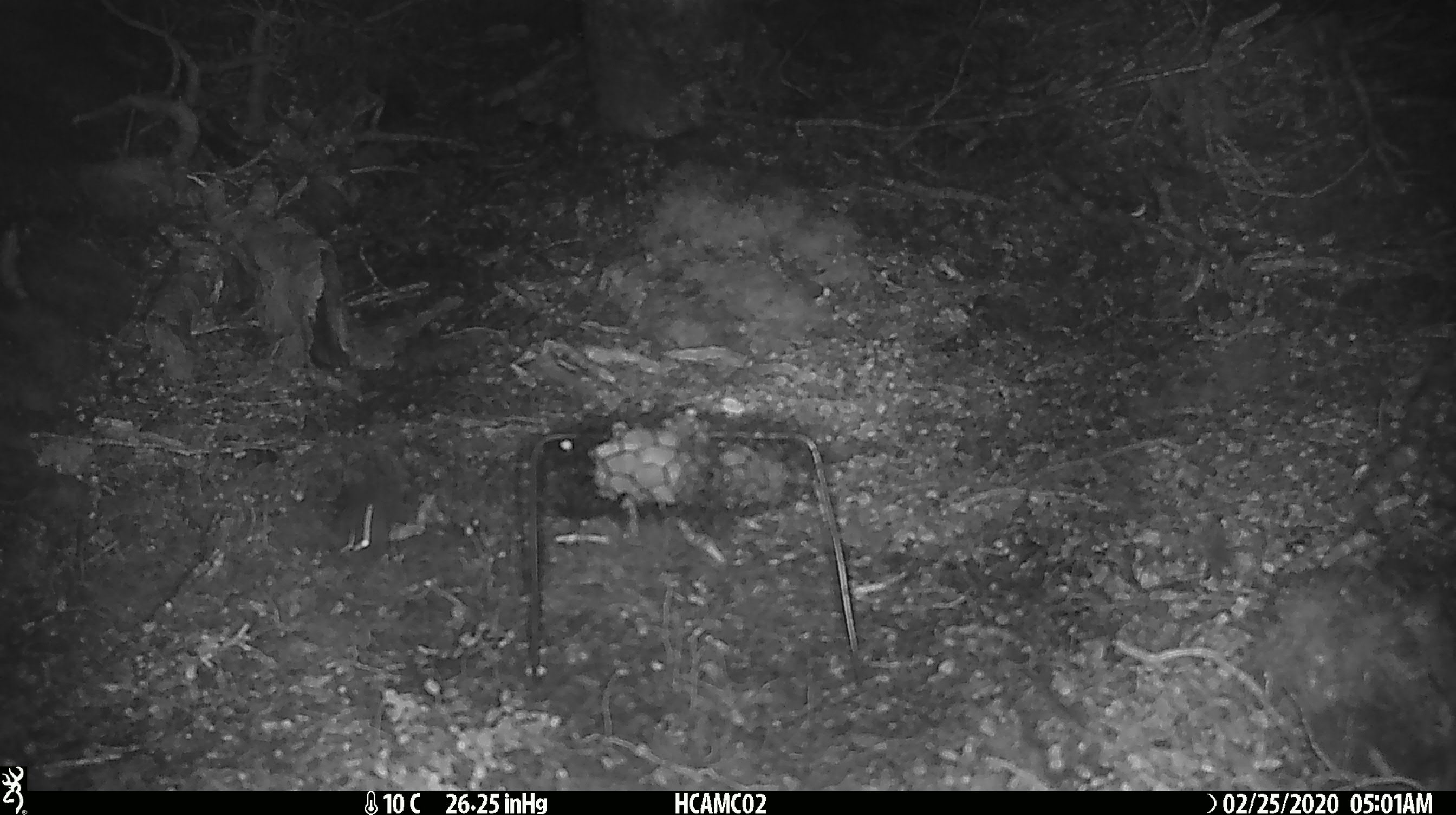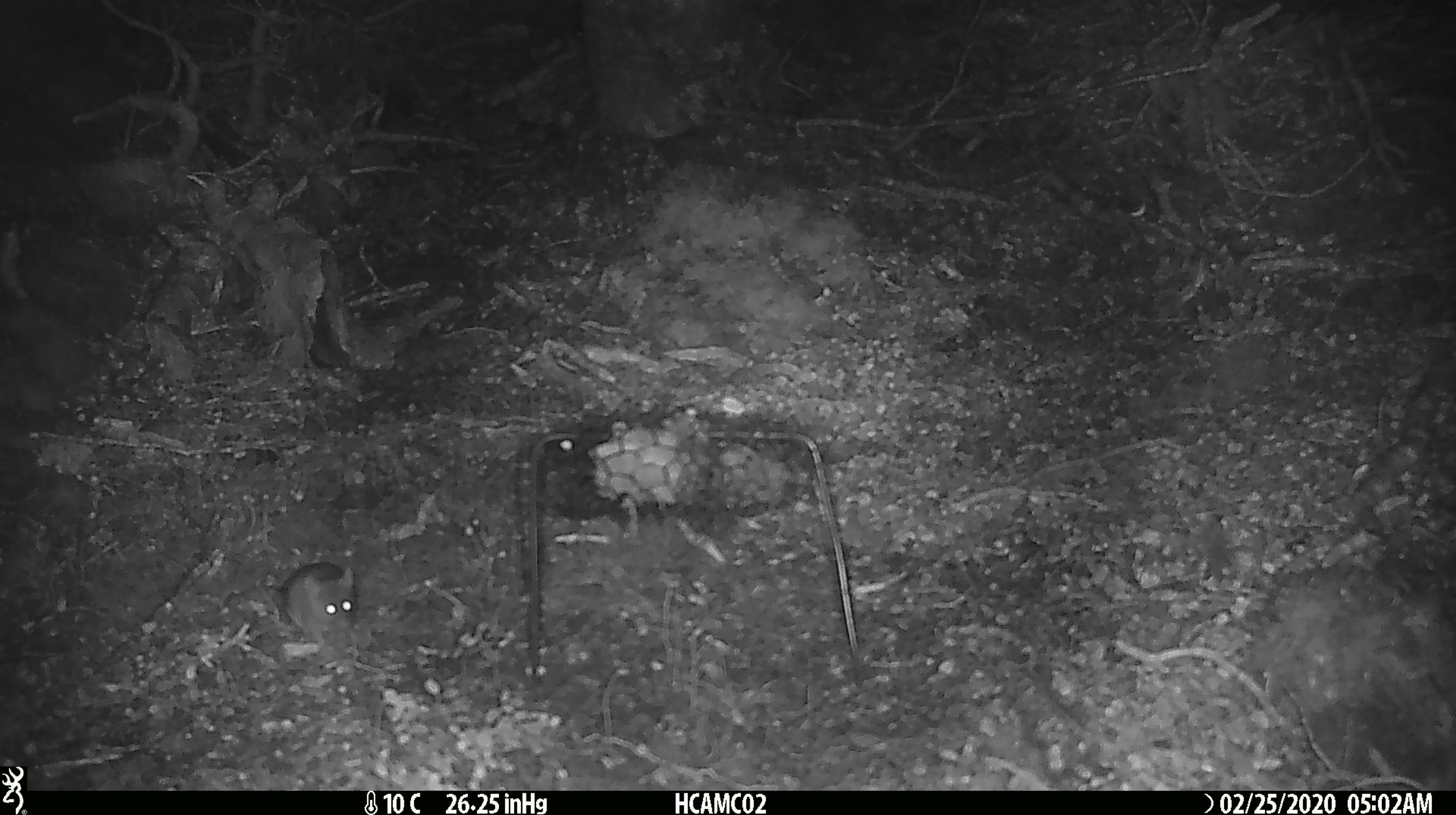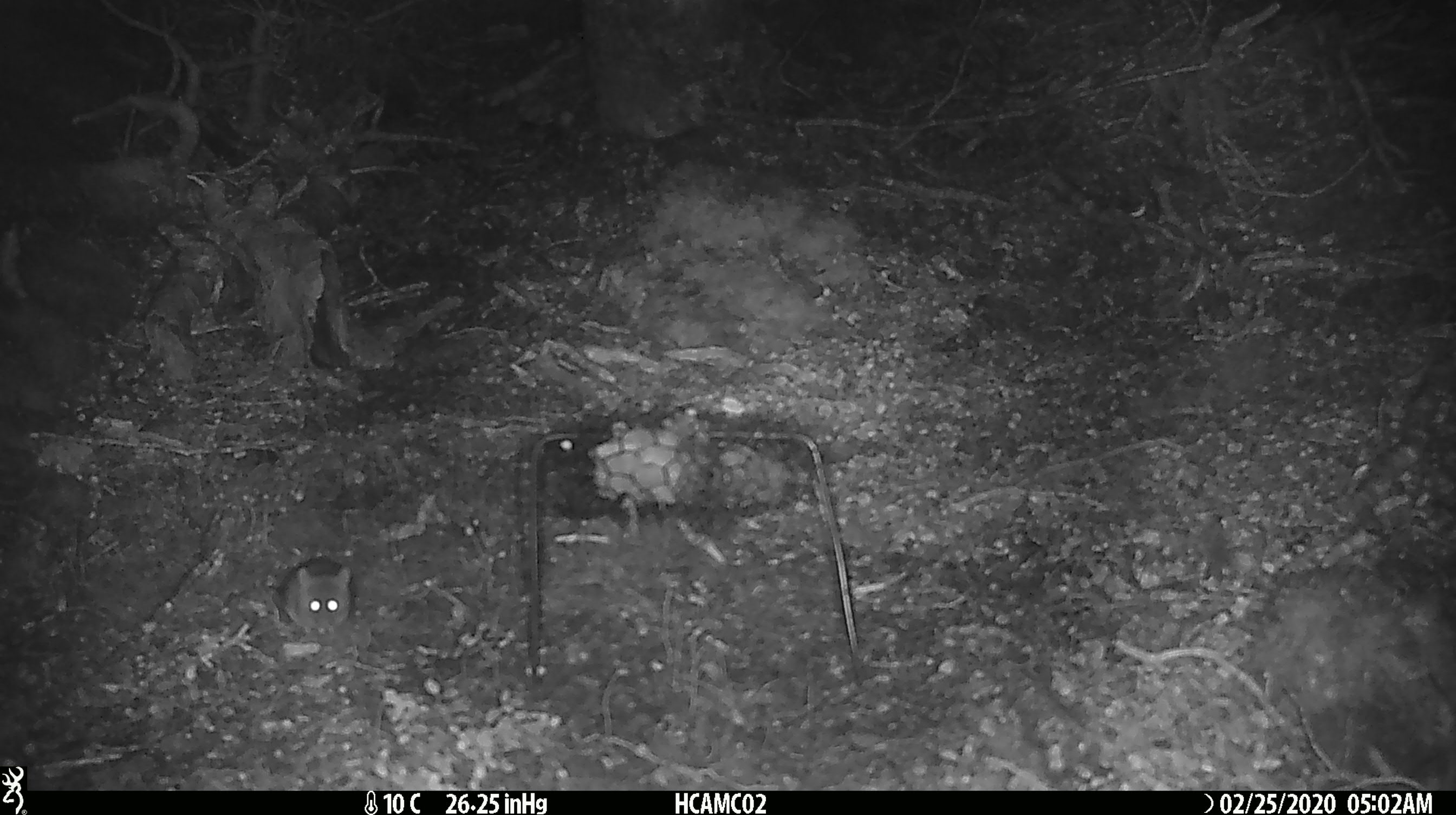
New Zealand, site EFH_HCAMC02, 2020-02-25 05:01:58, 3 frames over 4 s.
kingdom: Animalia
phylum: Chordata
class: Mammalia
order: Rodentia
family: Muridae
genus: Mus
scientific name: Mus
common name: mouse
Mouse (Mus).